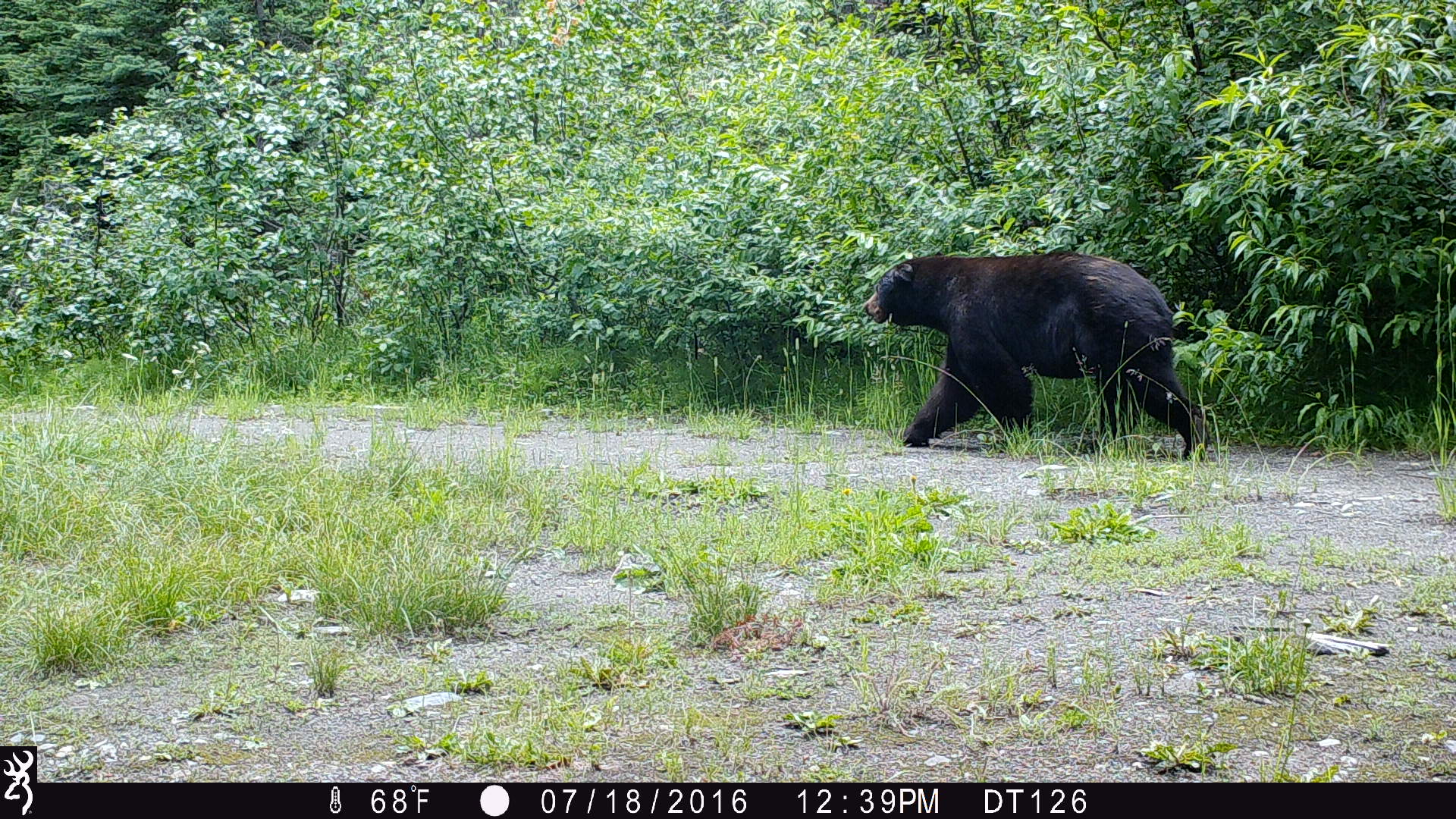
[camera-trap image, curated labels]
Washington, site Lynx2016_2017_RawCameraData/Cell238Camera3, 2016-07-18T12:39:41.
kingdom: Animalia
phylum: Chordata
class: Mammalia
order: Carnivora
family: Ursidae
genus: Ursus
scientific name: Ursus americanus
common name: american black bear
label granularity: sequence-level